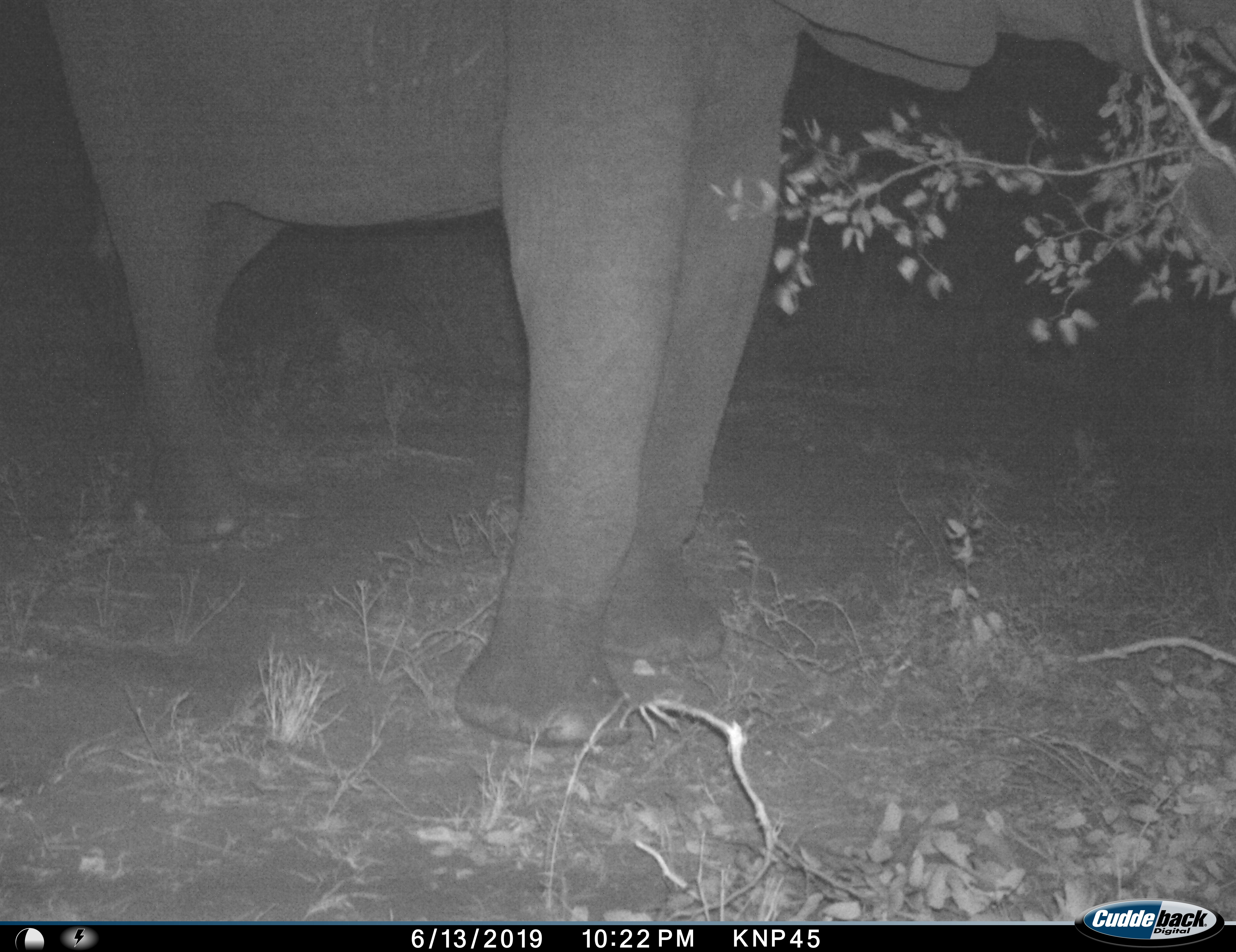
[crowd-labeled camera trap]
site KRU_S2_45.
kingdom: Animalia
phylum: Chordata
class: Mammalia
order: Proboscidea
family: Elephantidae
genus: Loxodonta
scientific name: Loxodonta africana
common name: african bush elephant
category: elephant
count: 1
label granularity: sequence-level